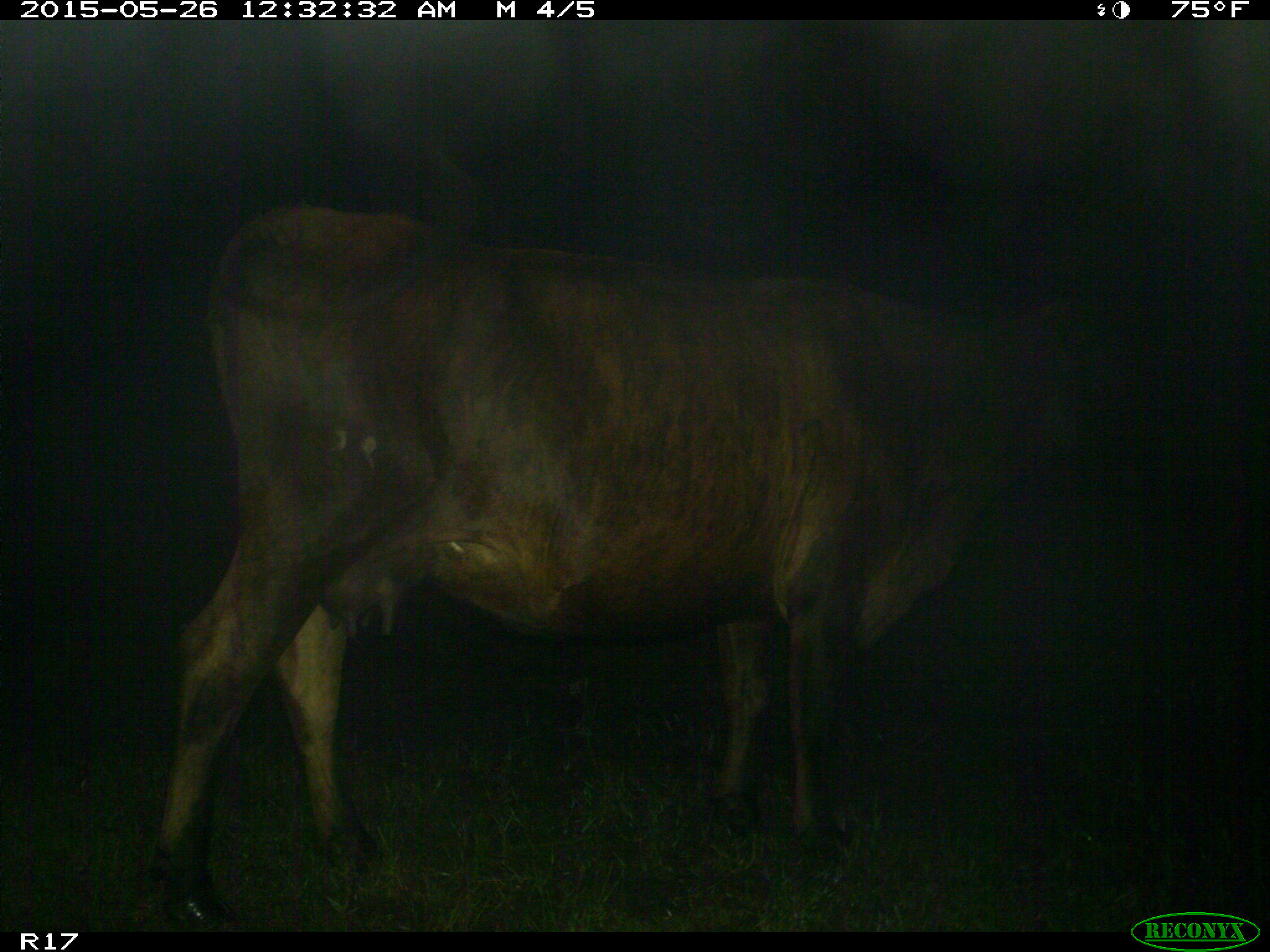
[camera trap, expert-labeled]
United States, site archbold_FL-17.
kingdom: Animalia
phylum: Chordata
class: Mammalia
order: Artiodactyla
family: Bovidae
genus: Bos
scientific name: Bos taurus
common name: domestic cow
Bos taurus (domestic cow).